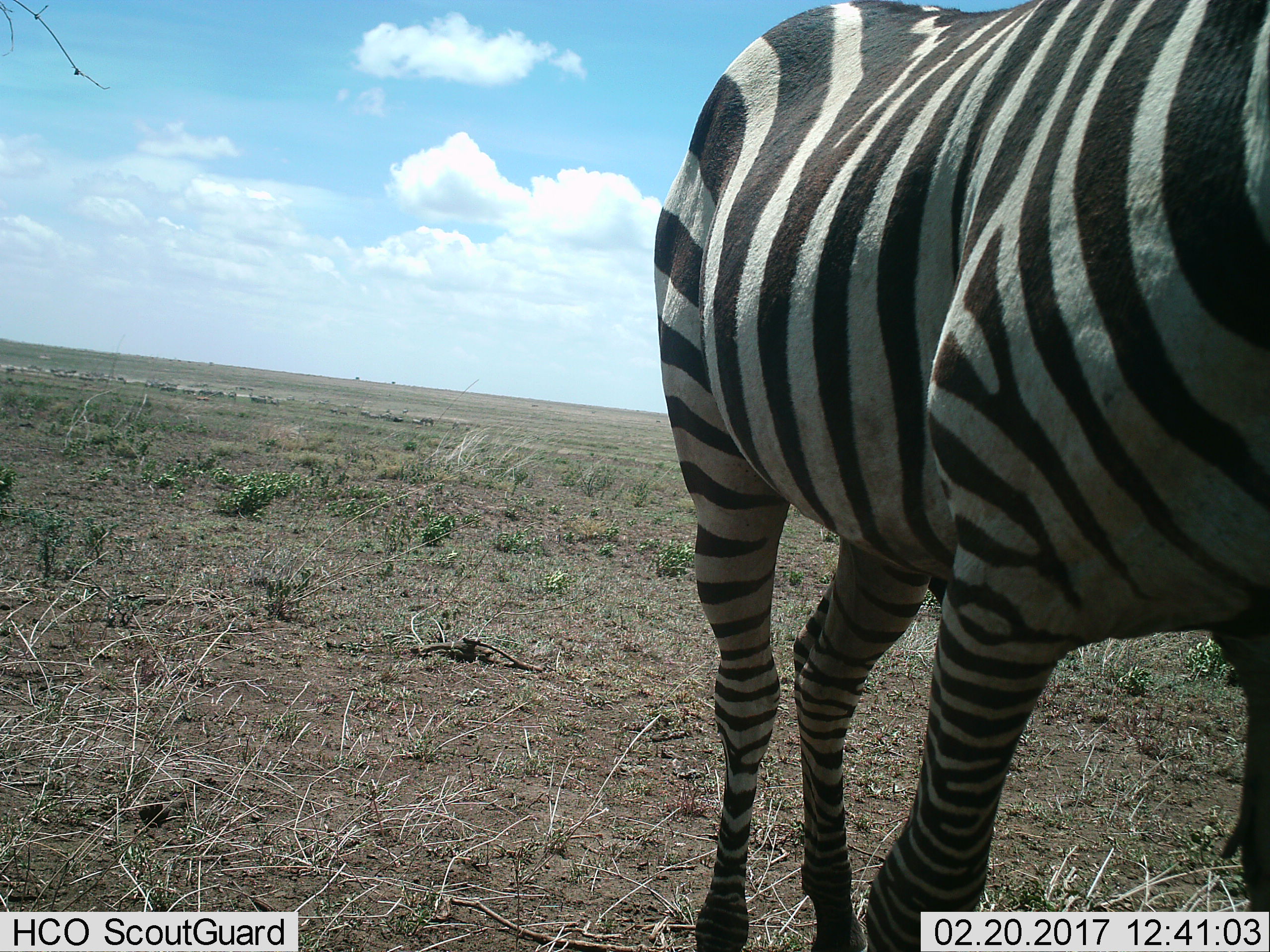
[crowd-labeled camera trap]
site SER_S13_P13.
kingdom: Animalia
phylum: Chordata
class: Mammalia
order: Perissodactyla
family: Equidae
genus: Equus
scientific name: Equus quagga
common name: plains zebra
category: zebraplains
Zebraplains (plains zebra) (Equus quagga), count 1. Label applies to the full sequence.